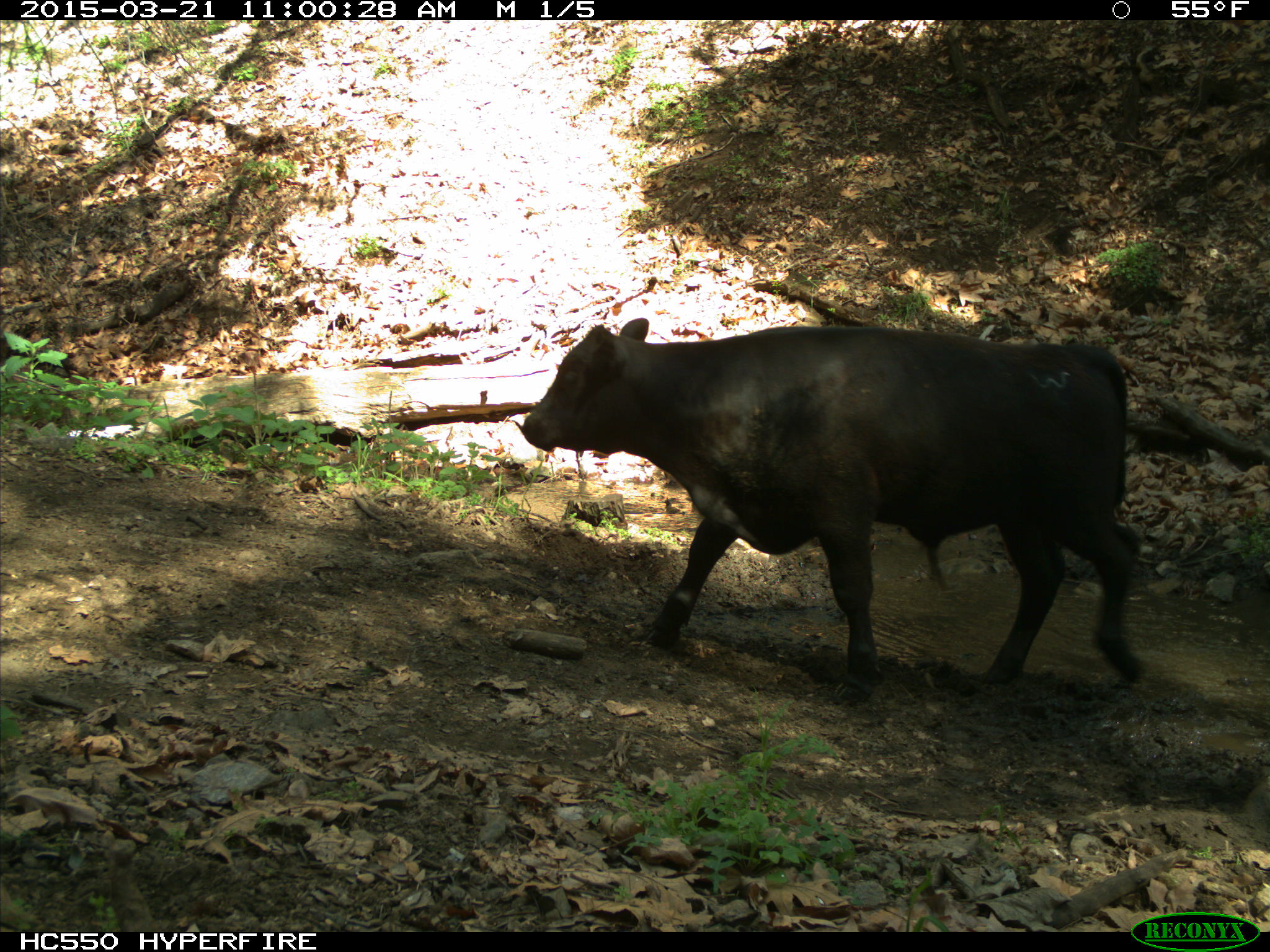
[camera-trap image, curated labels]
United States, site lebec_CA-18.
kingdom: Animalia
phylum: Chordata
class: Mammalia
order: Artiodactyla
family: Bovidae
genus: Bos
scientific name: Bos taurus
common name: domestic cow